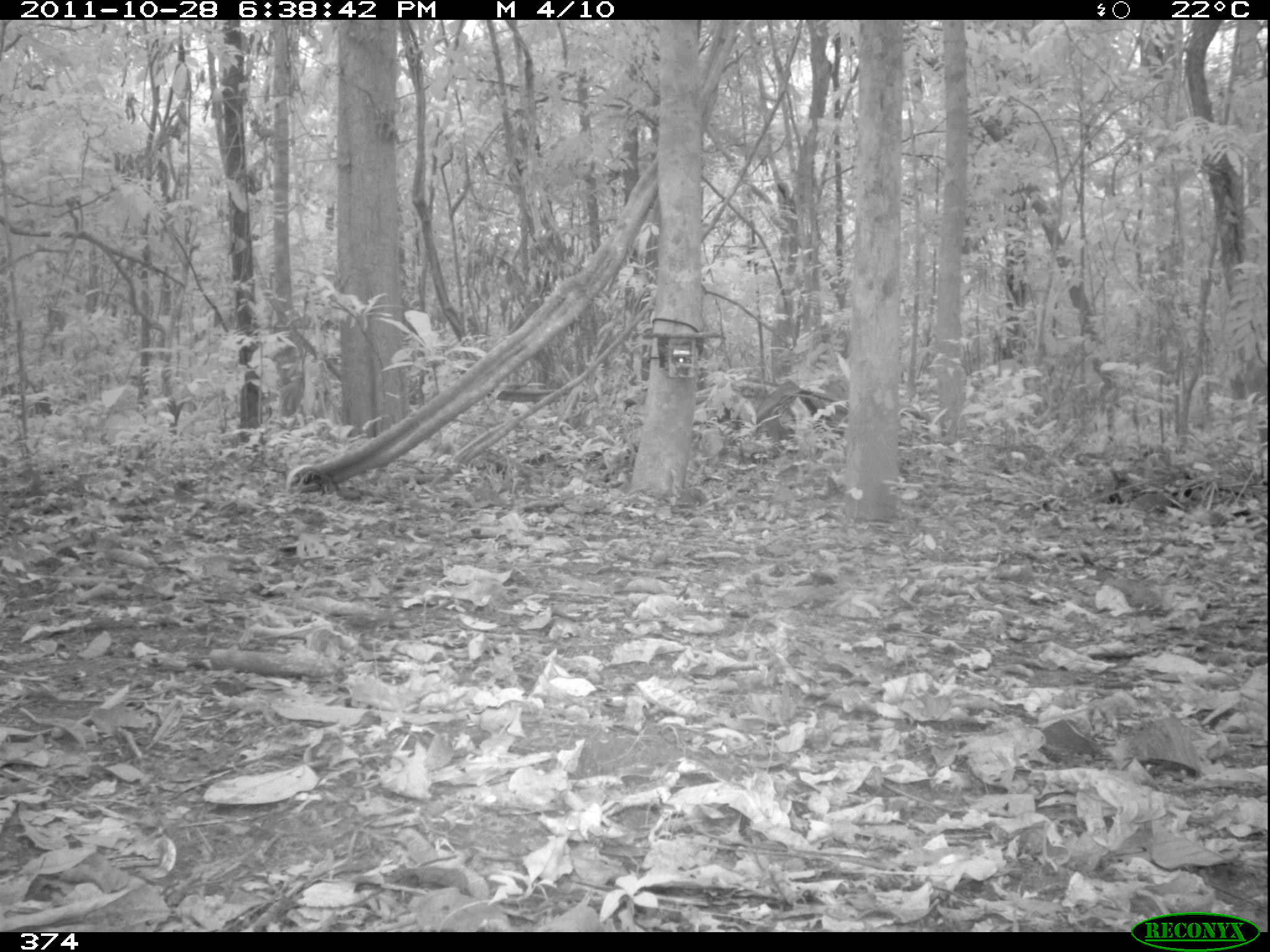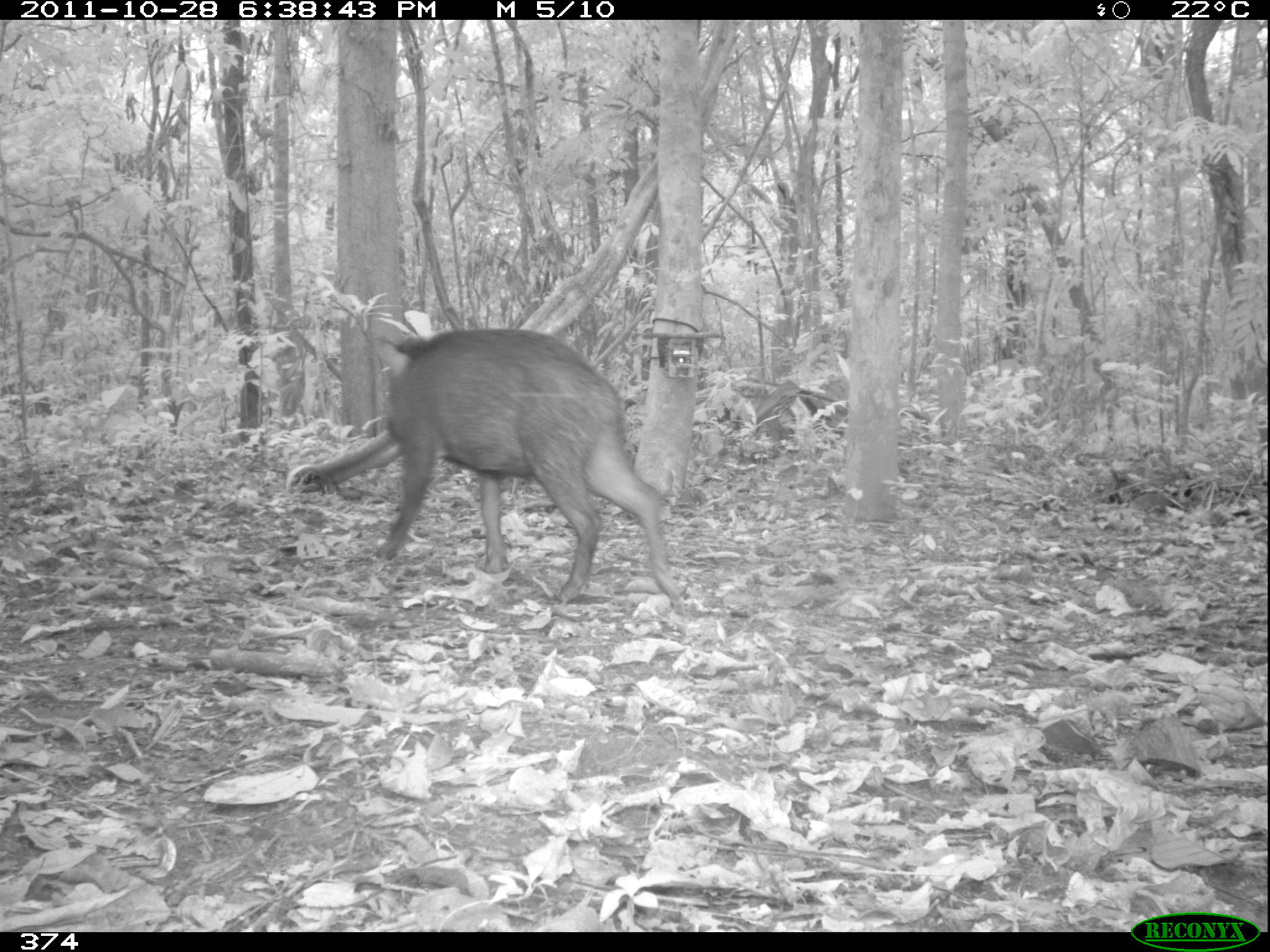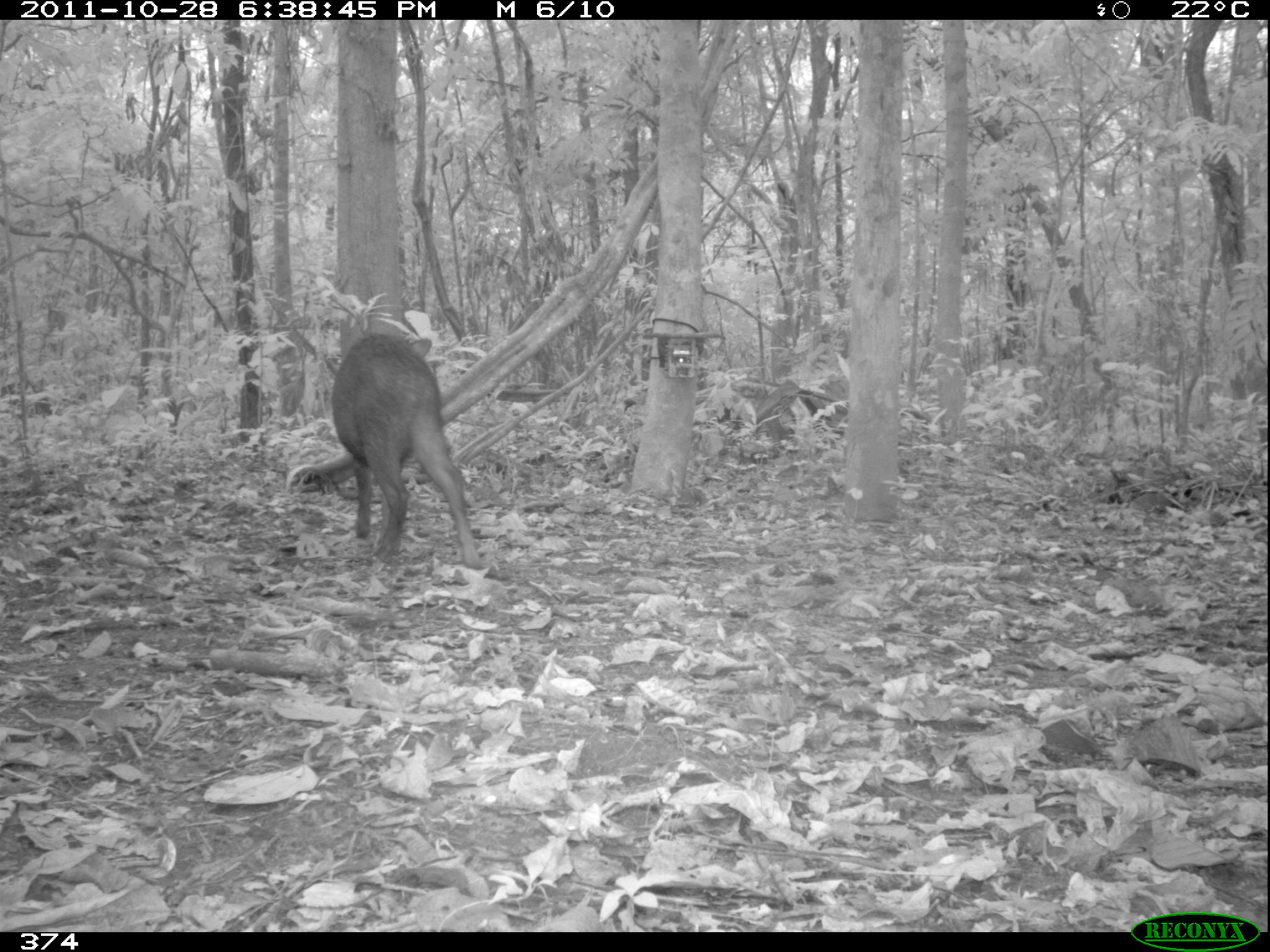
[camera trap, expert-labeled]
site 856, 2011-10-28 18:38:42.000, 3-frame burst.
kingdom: Animalia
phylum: Chordata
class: Mammalia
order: Artiodactyla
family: Tayassuidae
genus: Tayassu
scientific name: Tayassu pecari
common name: white-lipped peccary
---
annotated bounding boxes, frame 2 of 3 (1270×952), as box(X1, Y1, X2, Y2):
tayassu pecari: box(363, 316, 684, 601)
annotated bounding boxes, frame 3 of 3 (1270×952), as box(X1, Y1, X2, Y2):
tayassu pecari: box(330, 332, 484, 569)